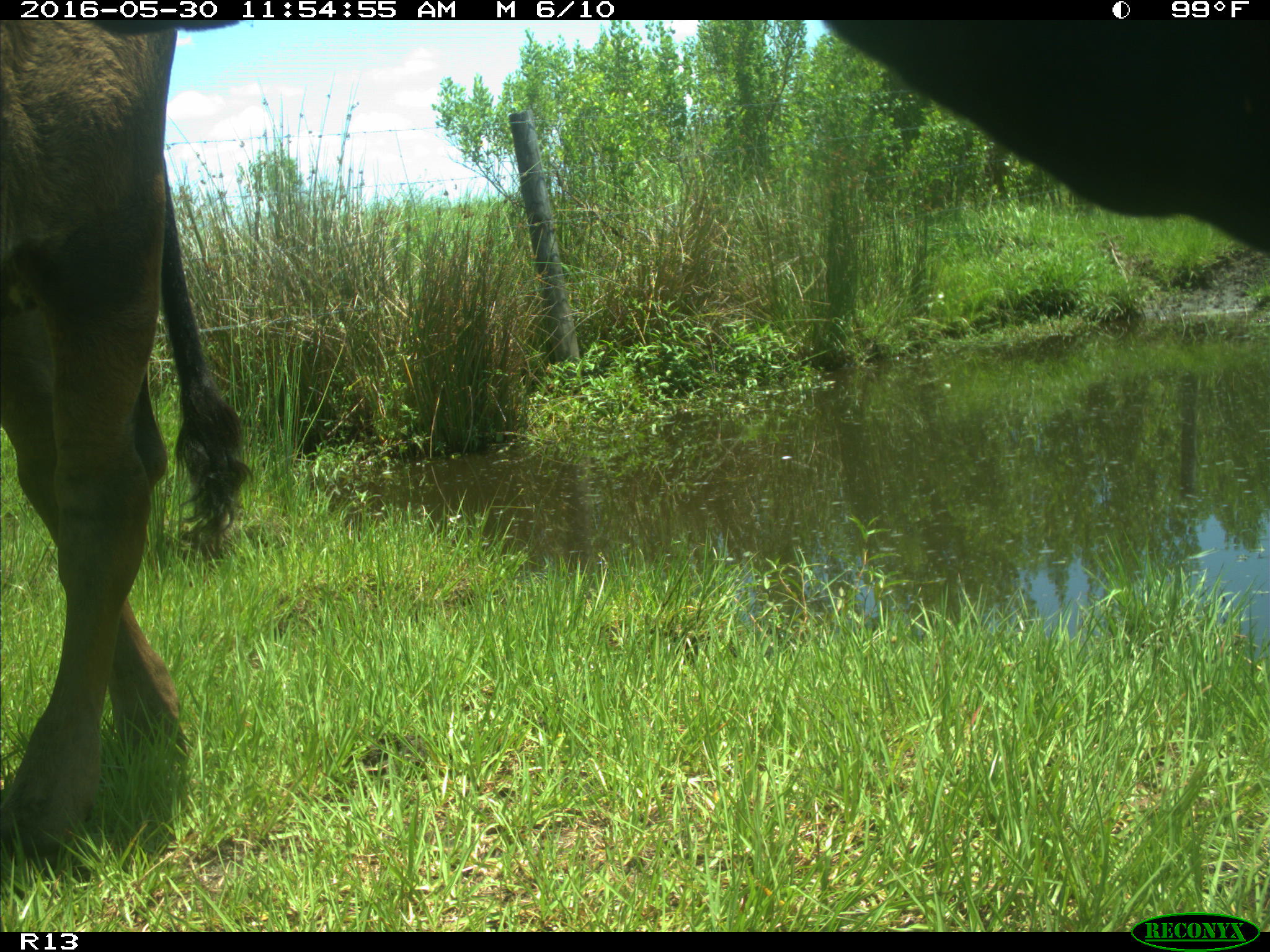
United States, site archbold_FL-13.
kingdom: Animalia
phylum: Chordata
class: Mammalia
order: Artiodactyla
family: Bovidae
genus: Bos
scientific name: Bos taurus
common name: domestic cow